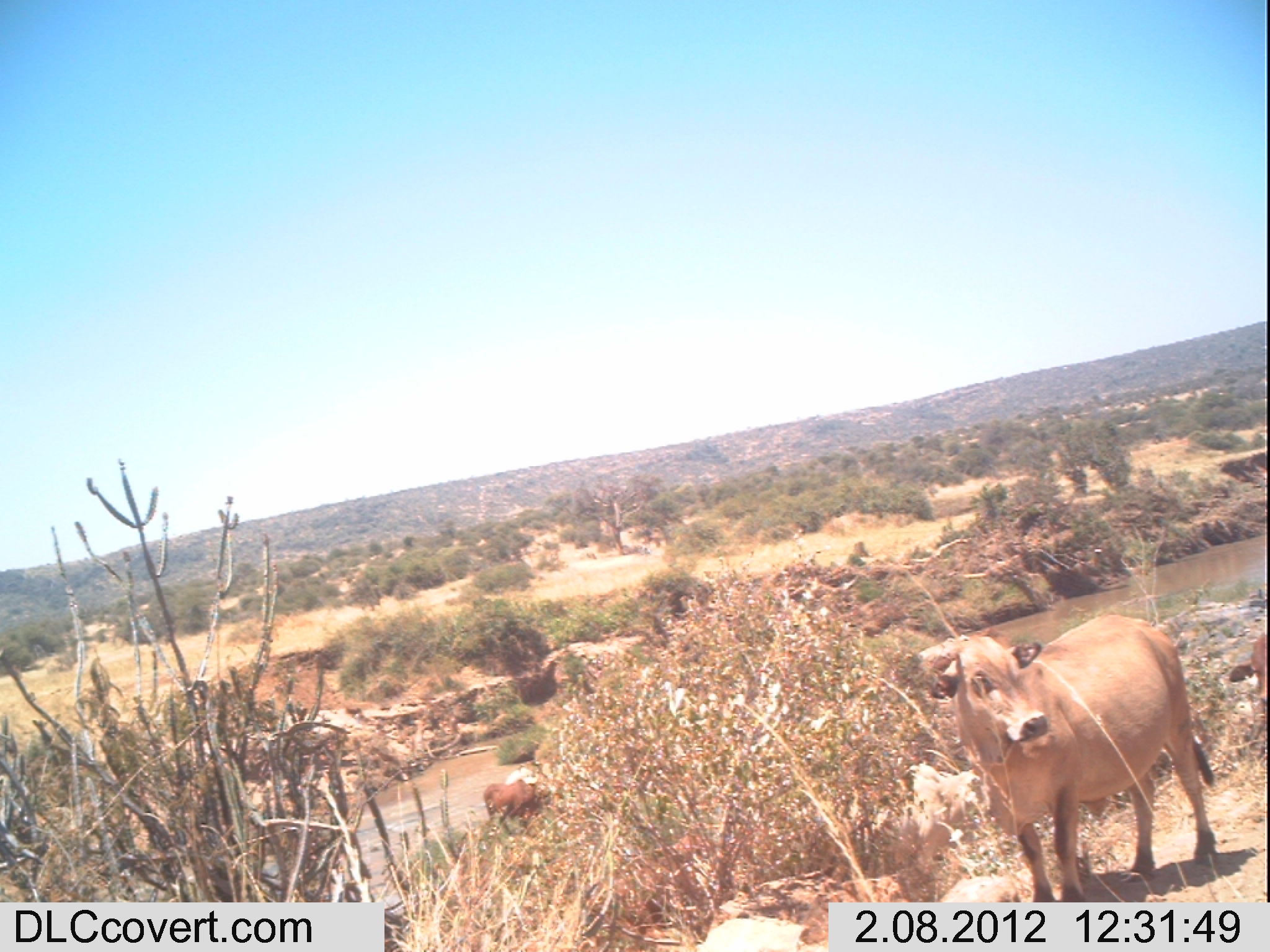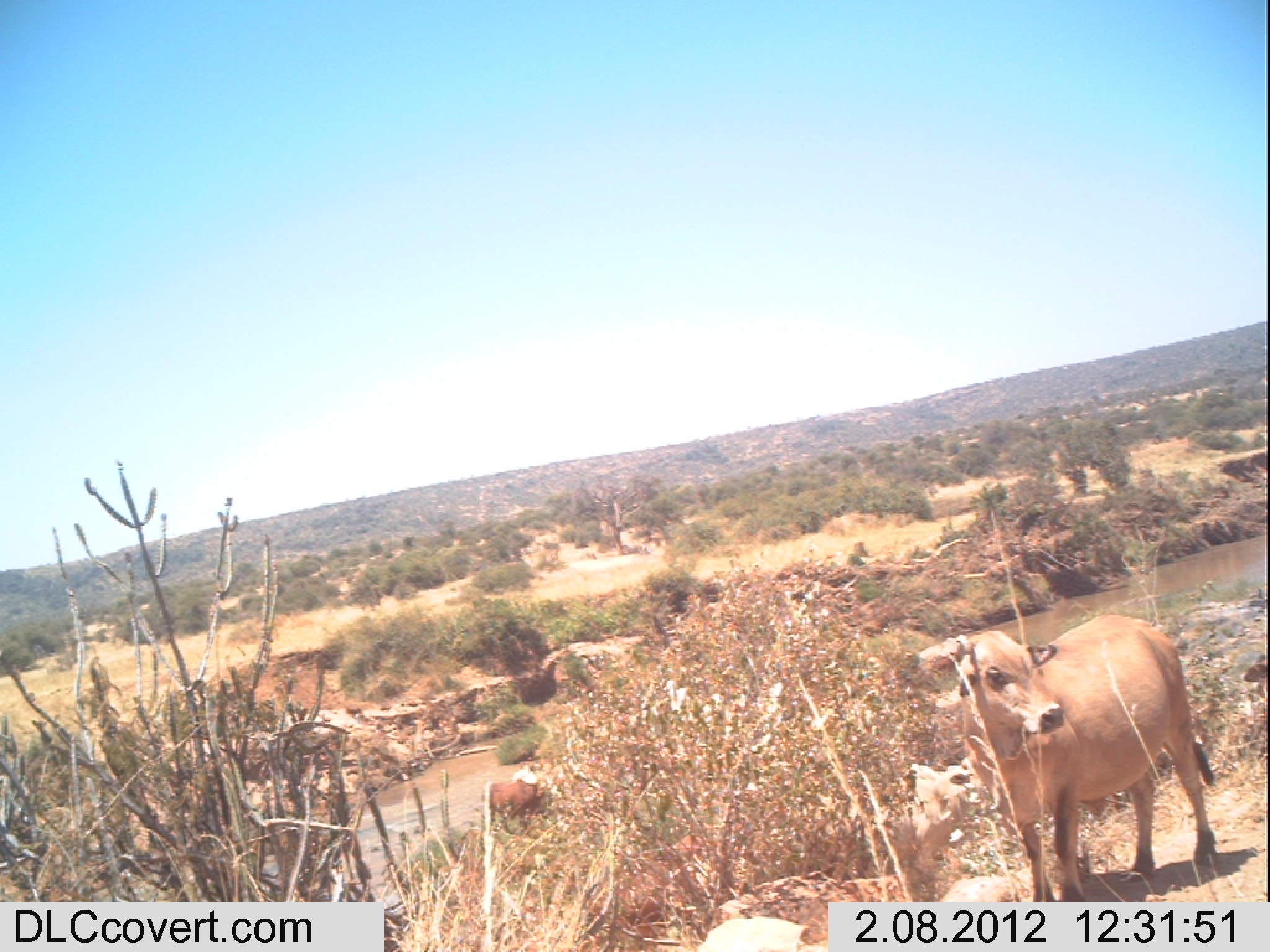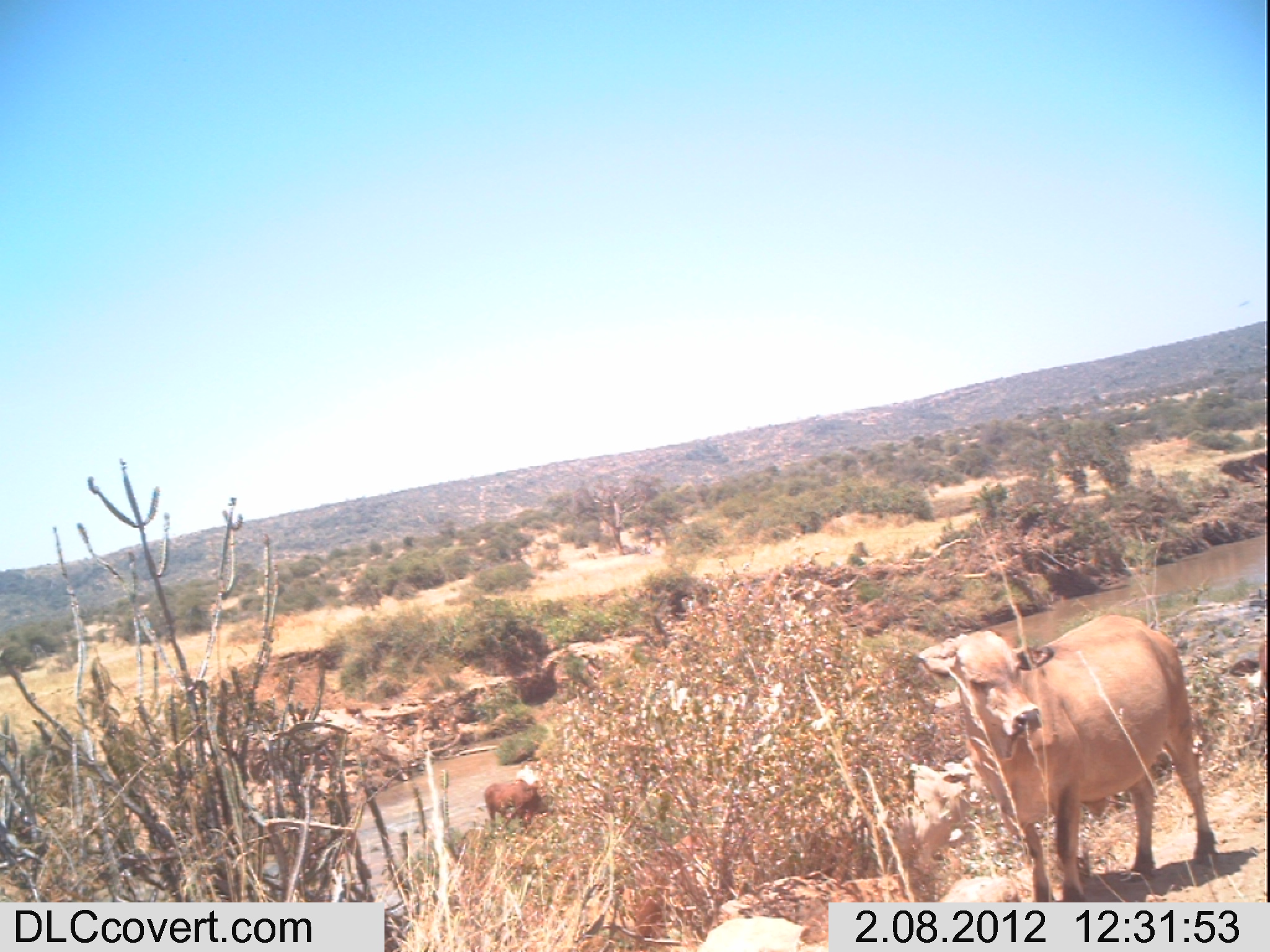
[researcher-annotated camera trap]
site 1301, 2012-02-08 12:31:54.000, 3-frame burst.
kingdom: Animalia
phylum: Chordata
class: Mammalia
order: Artiodactyla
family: Bovidae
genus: Bos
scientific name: Bos taurus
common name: domestic cattle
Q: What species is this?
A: Bos taurus (domestic cattle).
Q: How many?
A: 3.